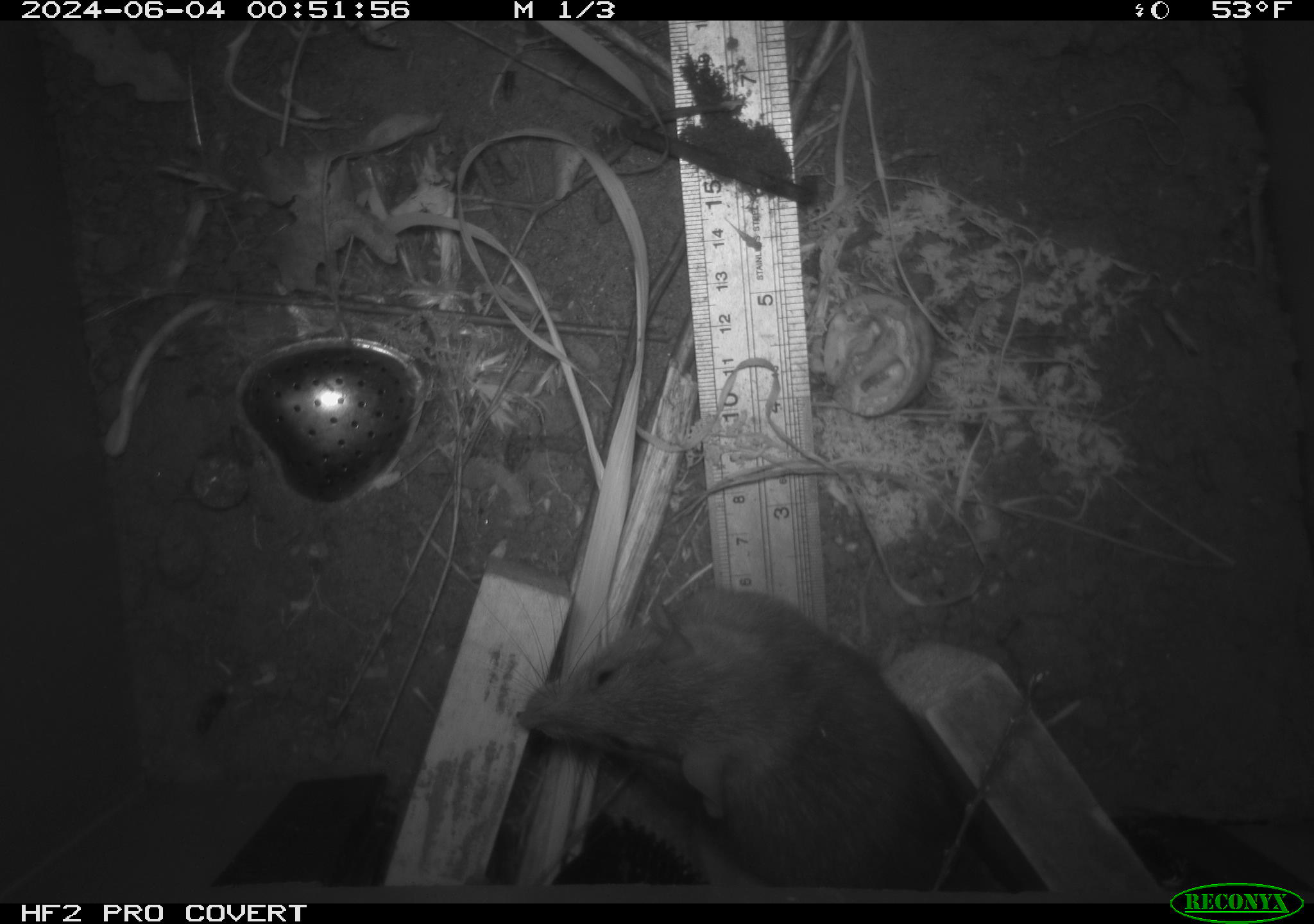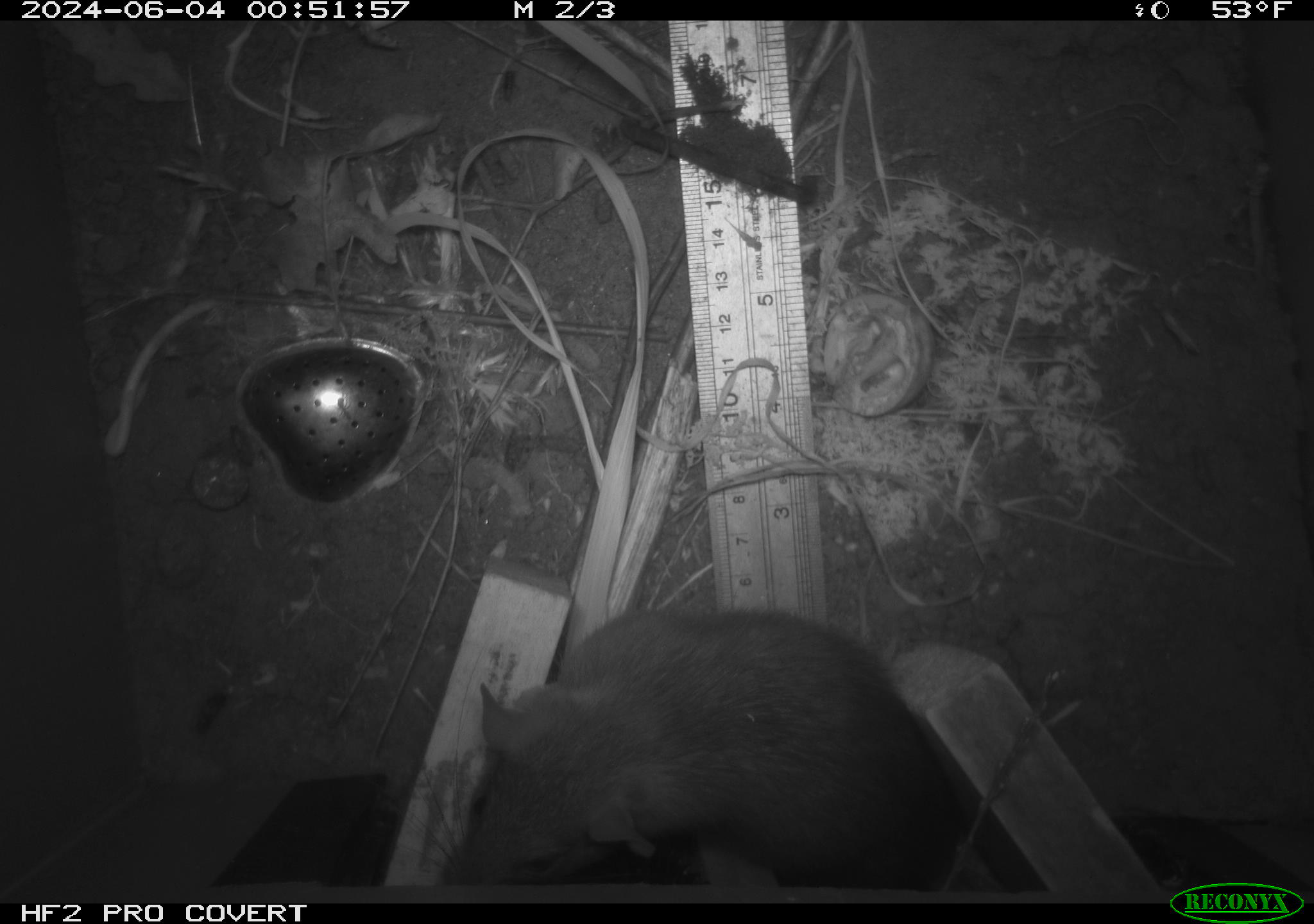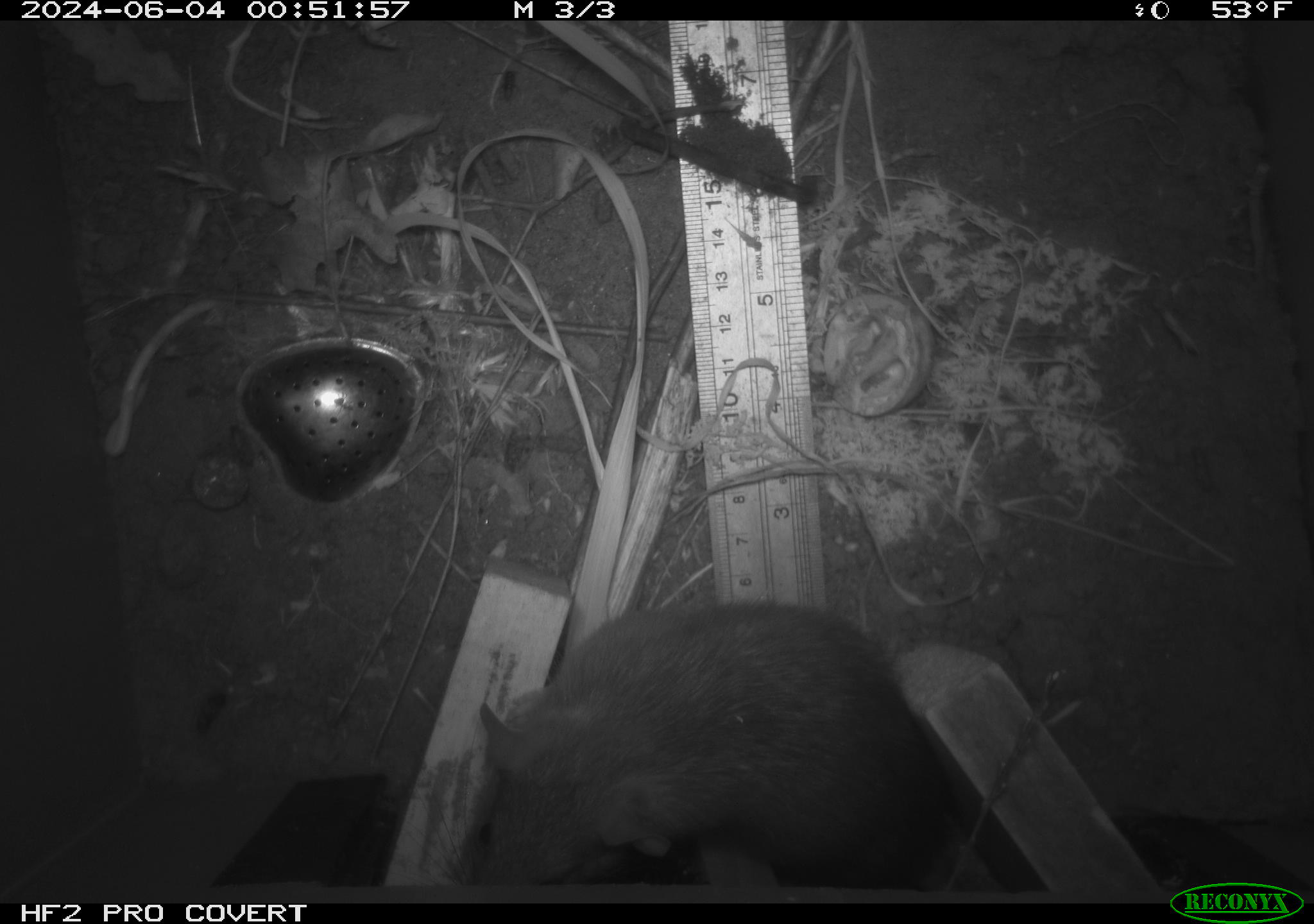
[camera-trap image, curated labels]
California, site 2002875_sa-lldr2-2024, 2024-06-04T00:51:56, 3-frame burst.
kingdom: Animalia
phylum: Chordata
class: Mammalia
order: Rodentia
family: Muridae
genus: Rattus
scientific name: Rattus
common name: rat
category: rattus species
Rattus species (rat) (Rattus).